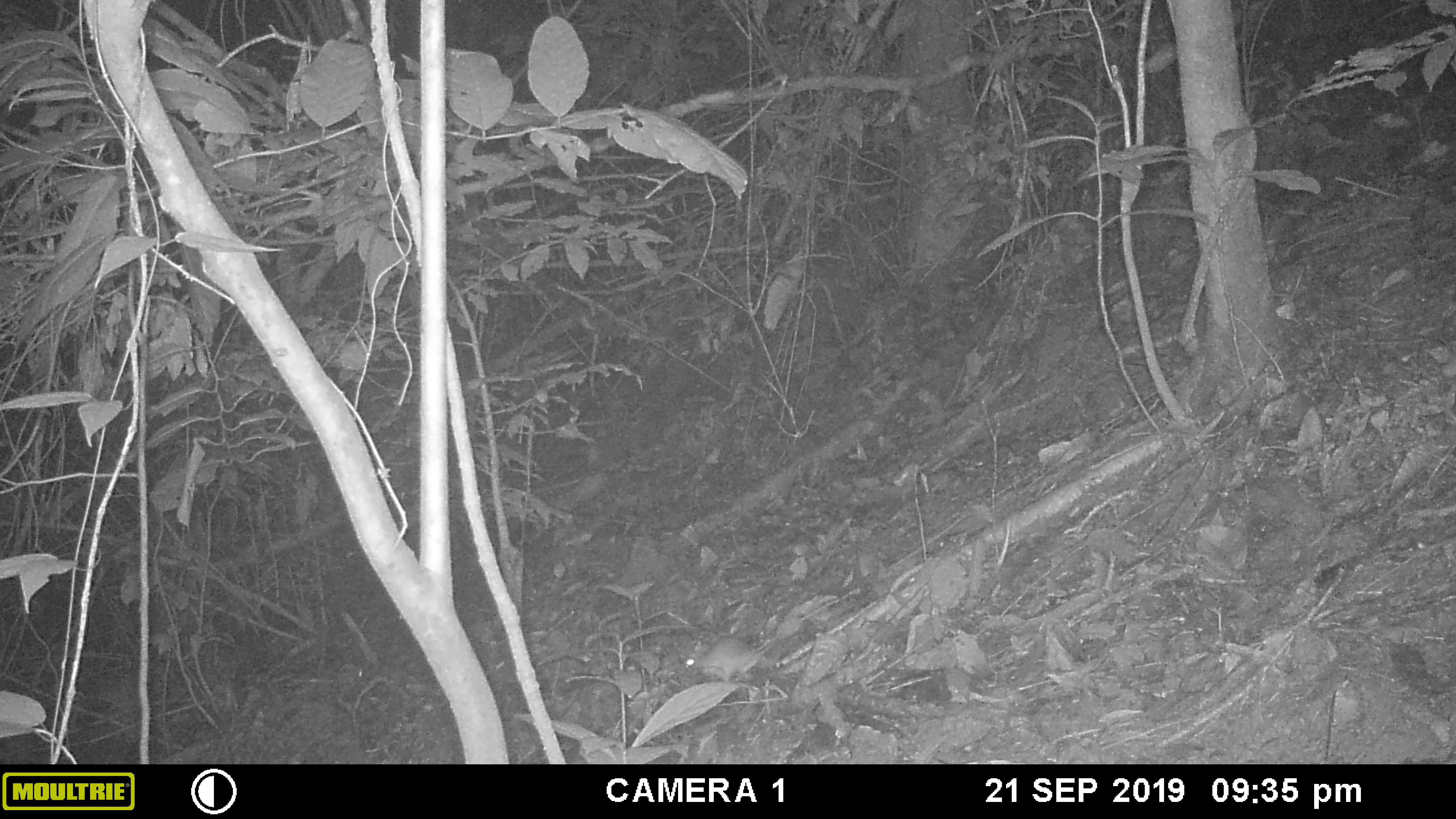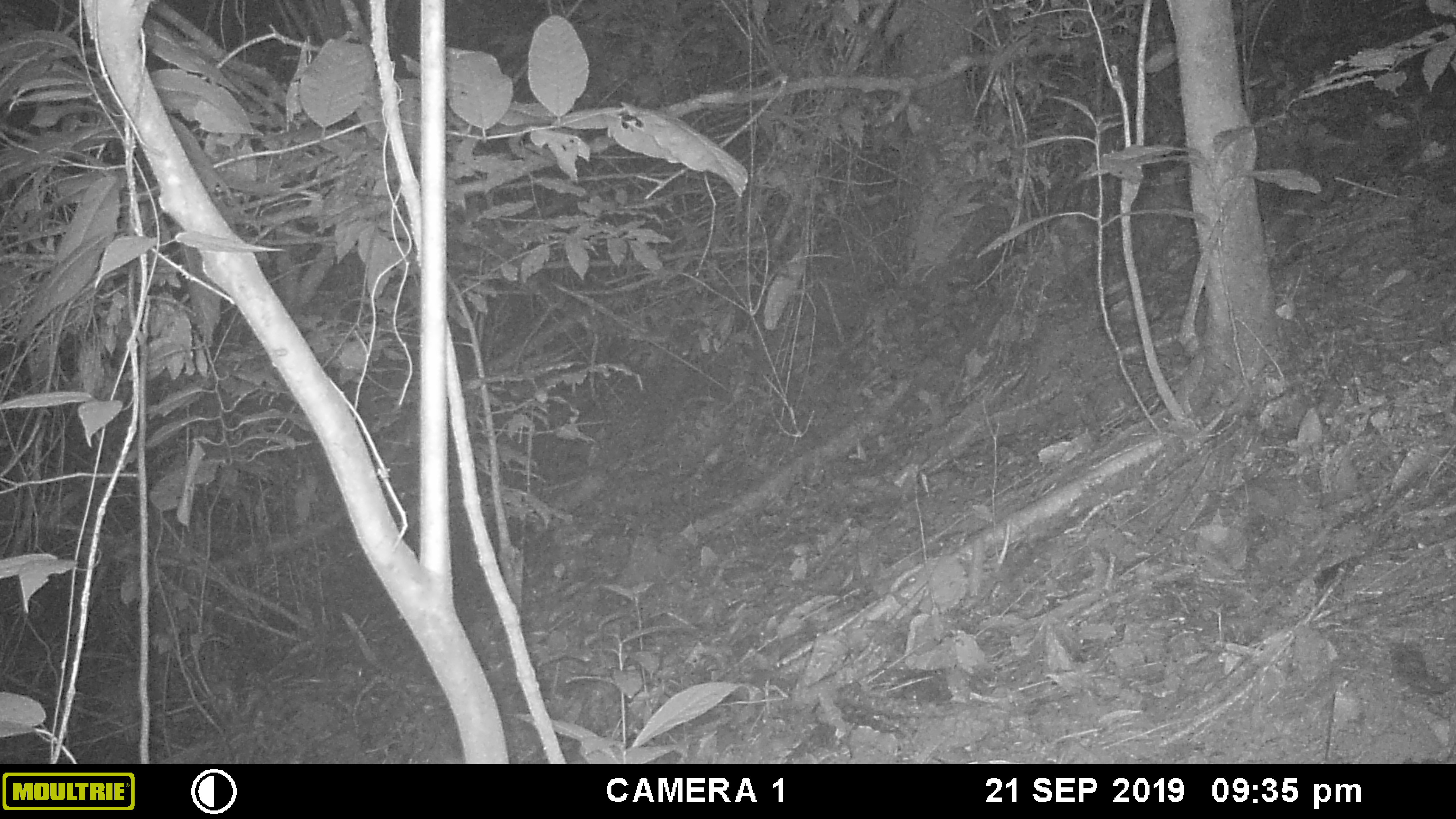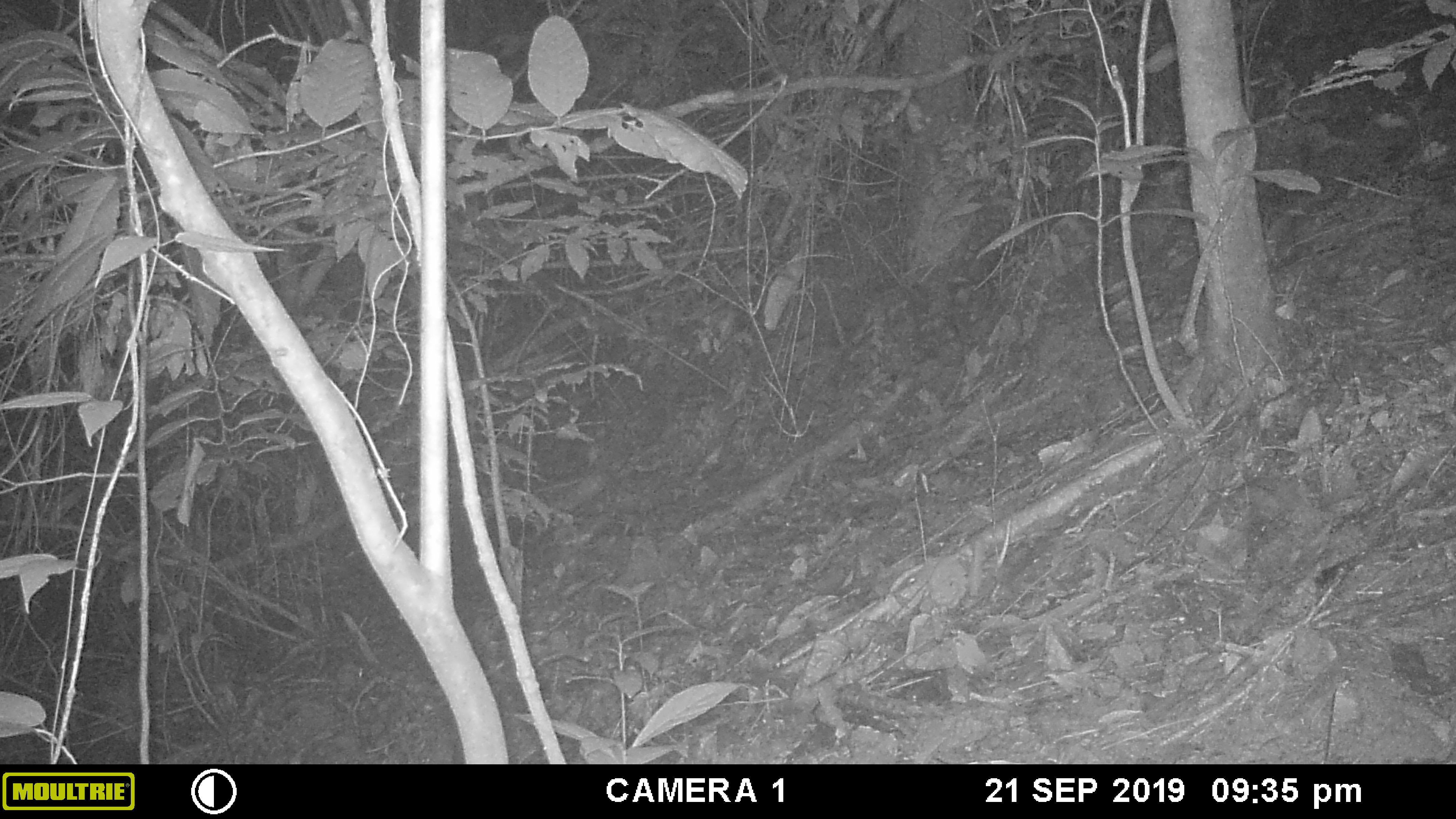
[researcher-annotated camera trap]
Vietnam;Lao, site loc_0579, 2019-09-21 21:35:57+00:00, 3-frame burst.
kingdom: Animalia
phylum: Chordata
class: Mammalia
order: Rodentia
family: Muridae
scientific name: Muridae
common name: old-world mice and rats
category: unidentified murid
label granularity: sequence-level